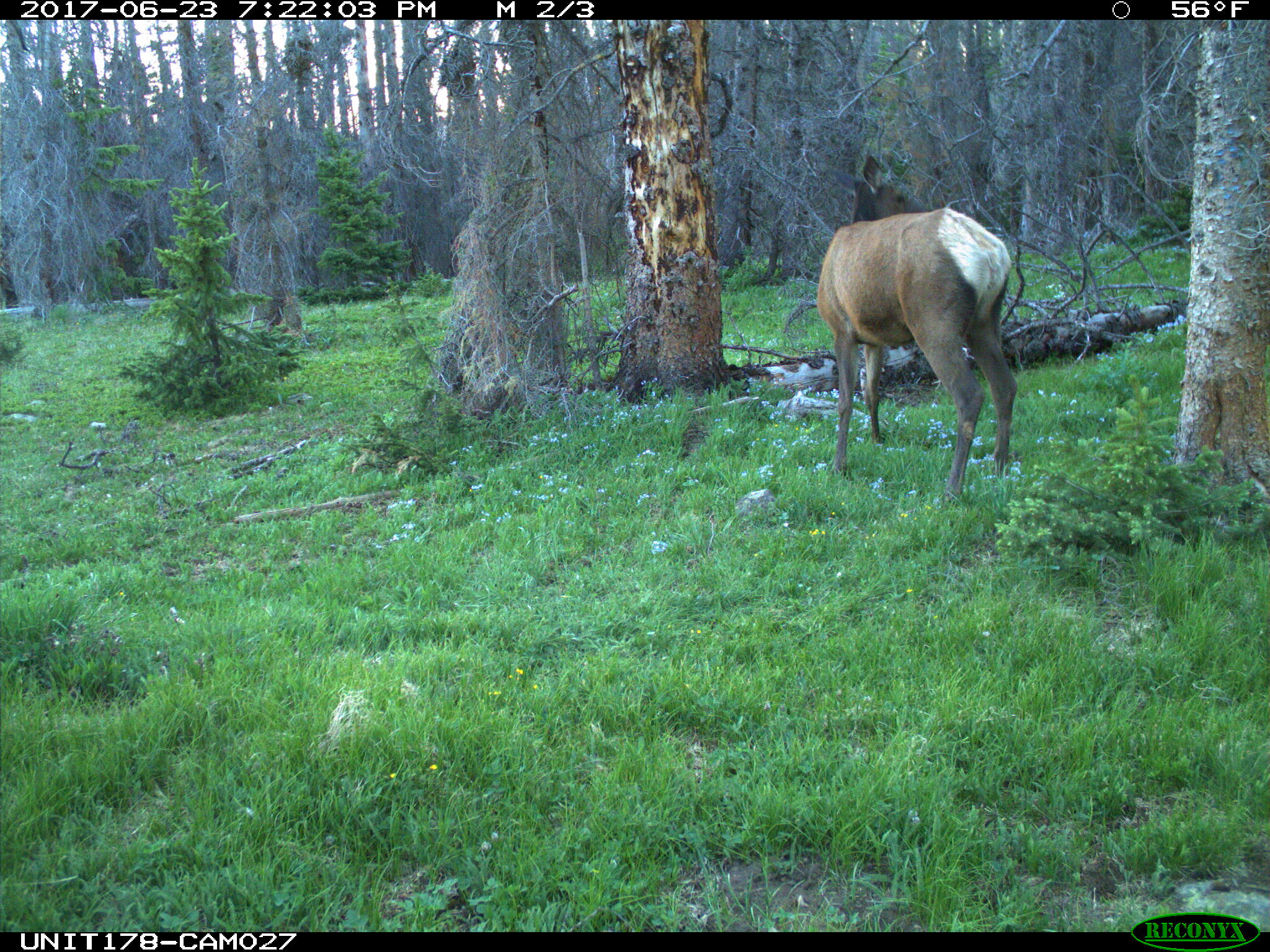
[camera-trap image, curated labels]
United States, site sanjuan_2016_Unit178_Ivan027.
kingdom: Animalia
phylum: Chordata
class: Mammalia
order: Artiodactyla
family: Cervidae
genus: Cervus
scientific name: Cervus elaphus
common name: red deer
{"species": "Cervus elaphus (red deer)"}